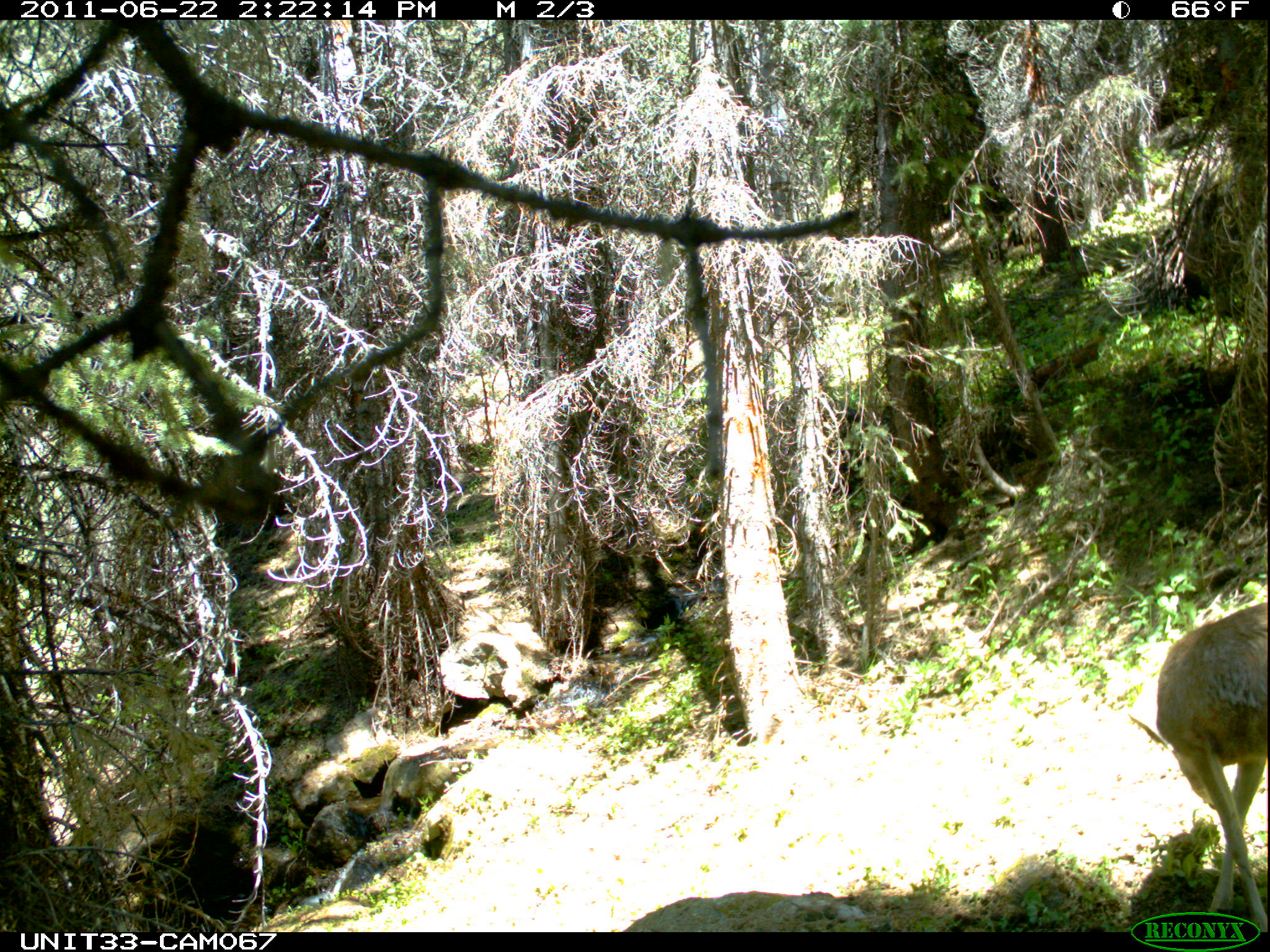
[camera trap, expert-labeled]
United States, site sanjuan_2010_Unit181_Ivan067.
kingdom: Animalia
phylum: Chordata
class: Mammalia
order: Artiodactyla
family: Cervidae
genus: Odocoileus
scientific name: Odocoileus hemionus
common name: mule deer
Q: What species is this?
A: Odocoileus hemionus (mule deer).